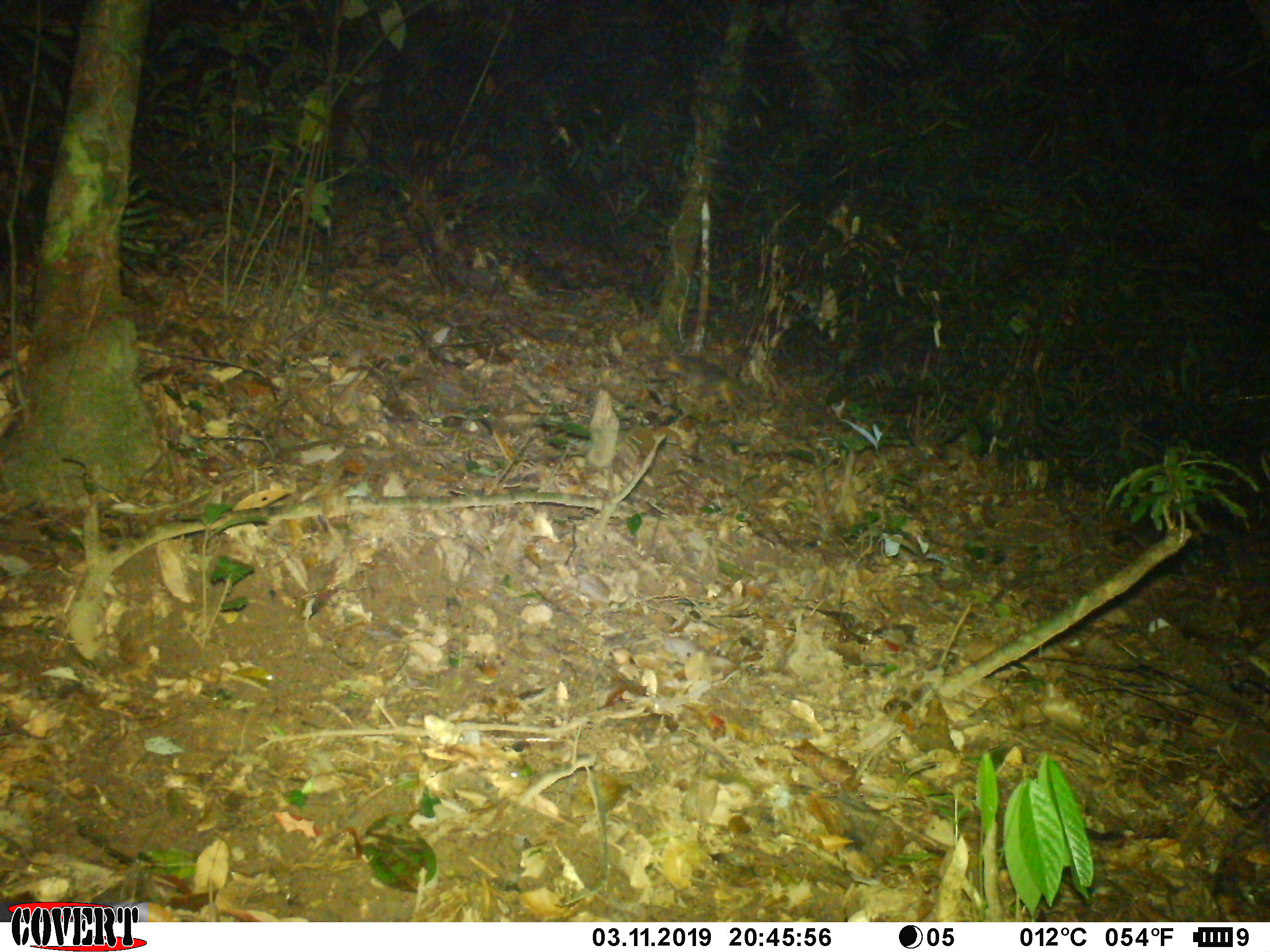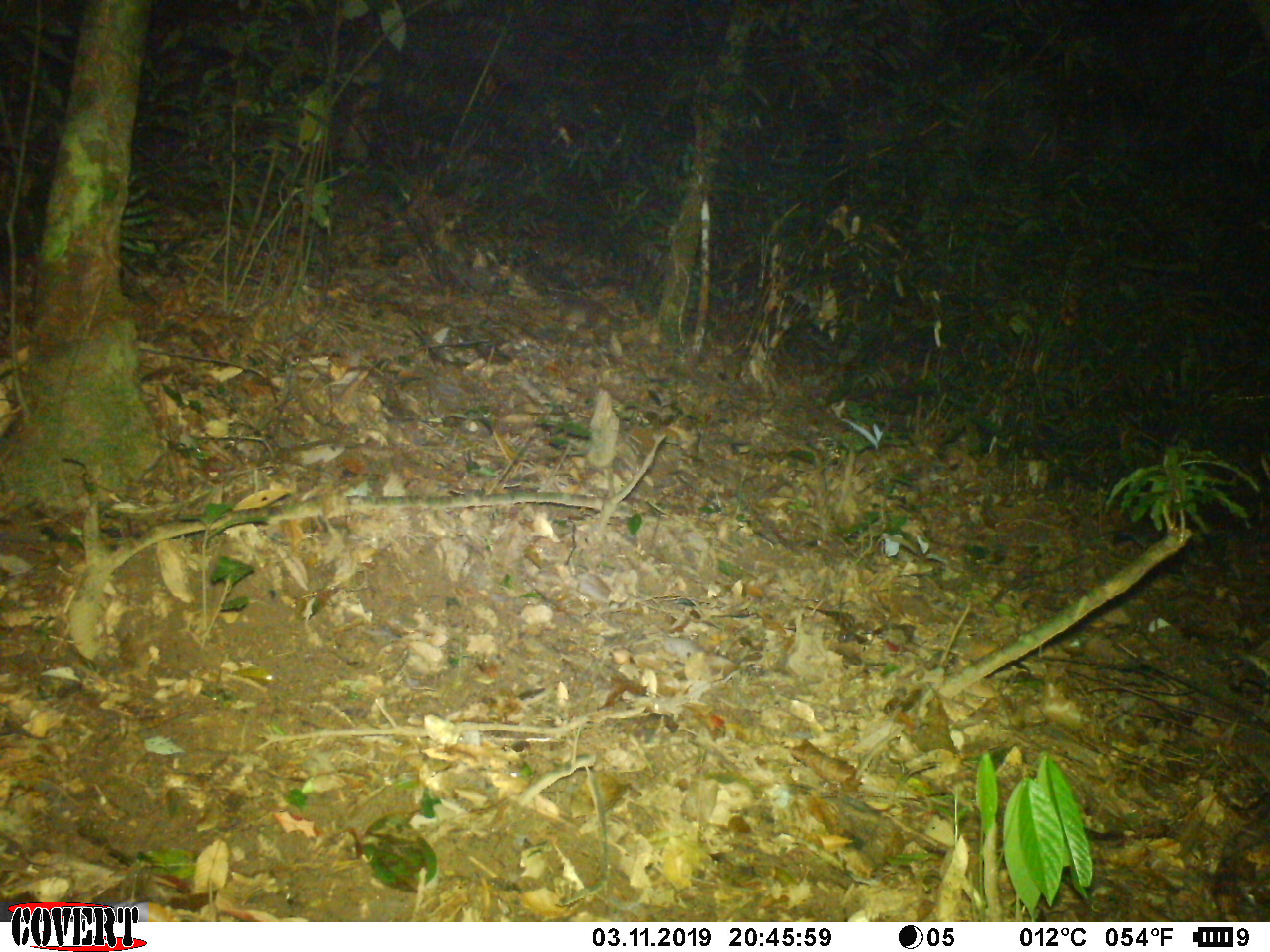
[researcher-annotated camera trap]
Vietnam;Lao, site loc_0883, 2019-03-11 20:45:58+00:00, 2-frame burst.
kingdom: Animalia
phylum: Chordata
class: Mammalia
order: Carnivora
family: Mustelidae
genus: Melogale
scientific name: Melogale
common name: ferret badger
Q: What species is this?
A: Ferret badger (Melogale).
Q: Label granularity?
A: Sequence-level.